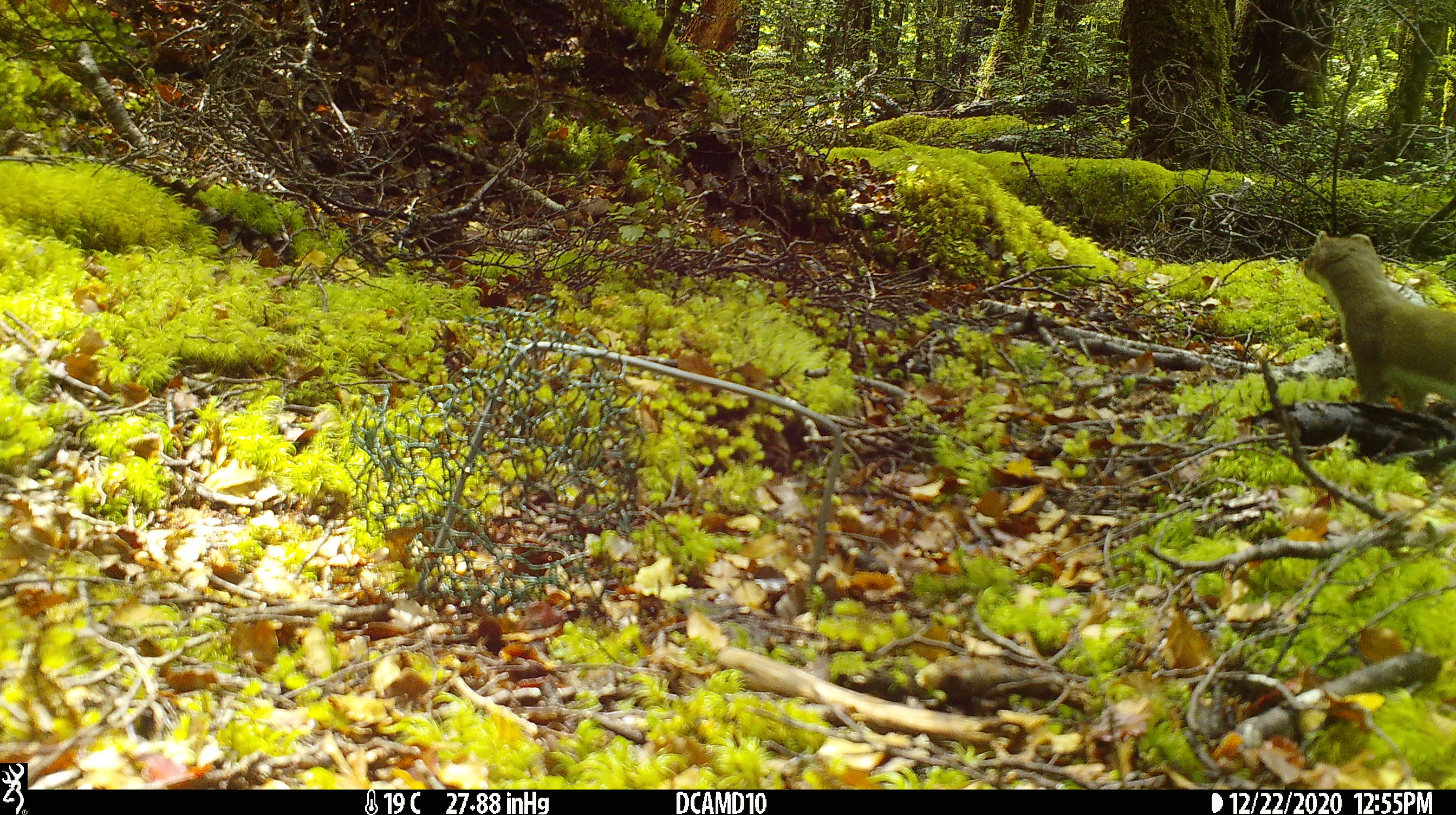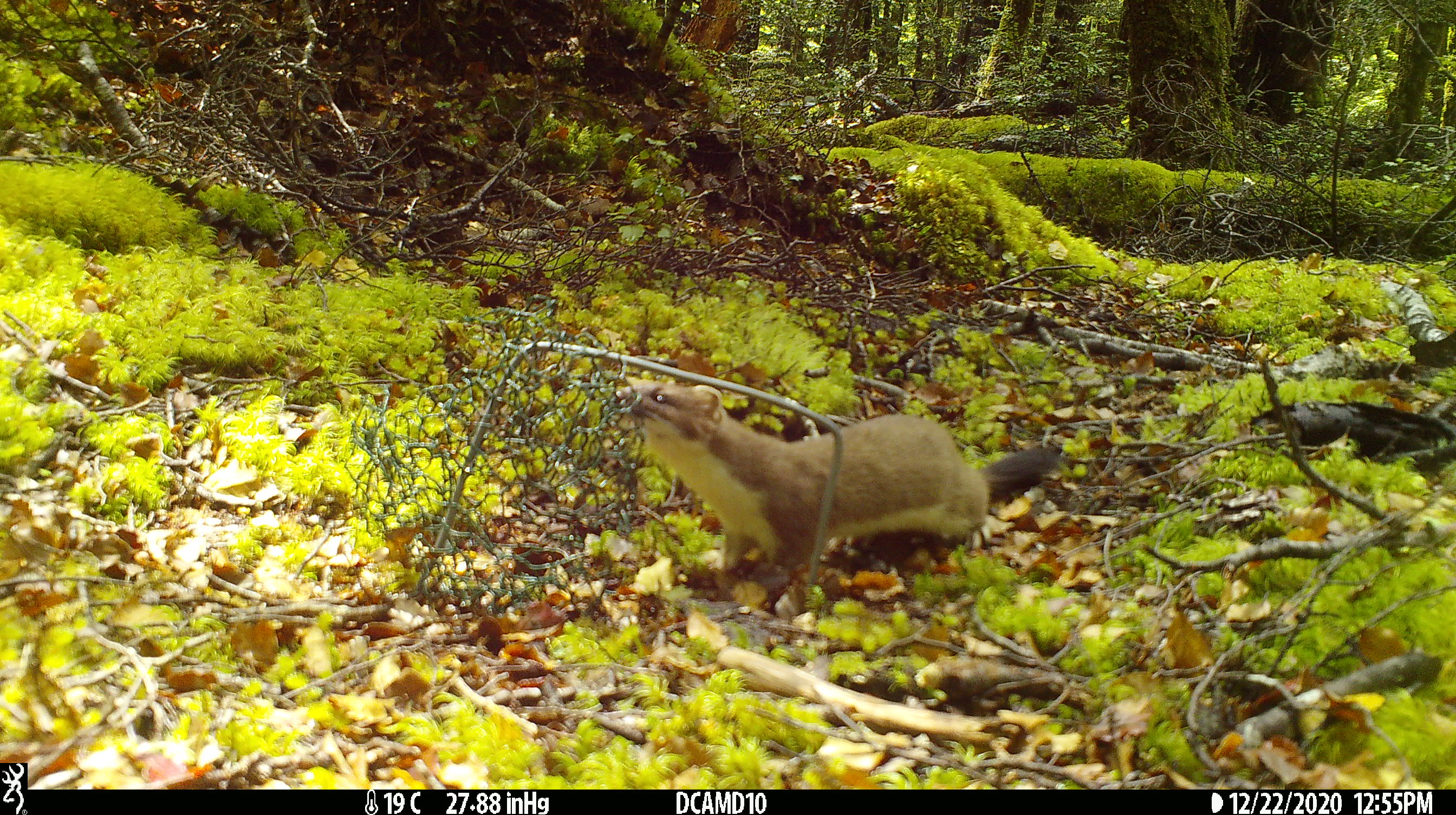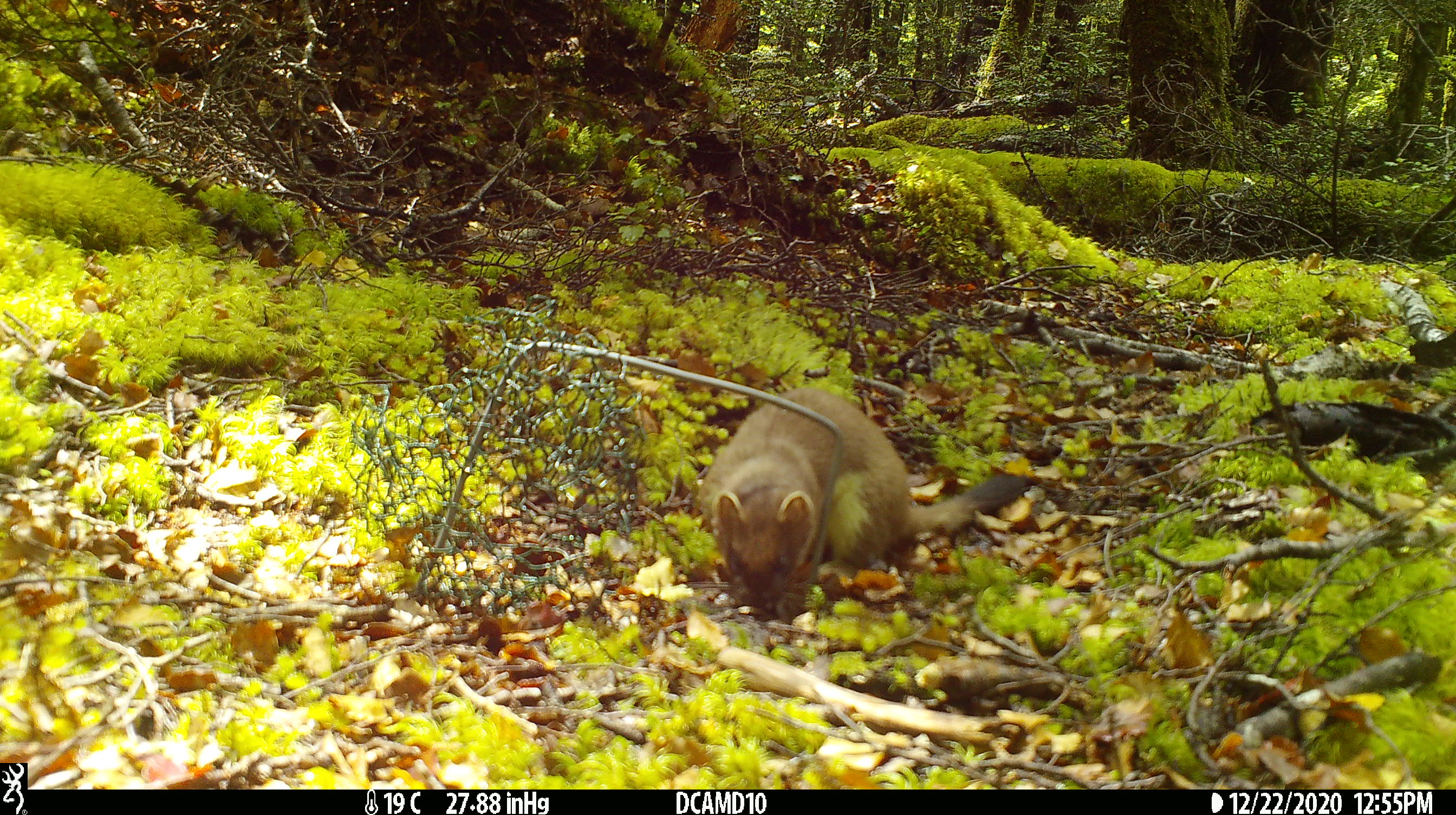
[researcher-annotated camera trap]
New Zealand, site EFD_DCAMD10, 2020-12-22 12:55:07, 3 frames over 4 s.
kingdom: Animalia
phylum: Chordata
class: Mammalia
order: Carnivora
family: Mustelidae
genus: Mustela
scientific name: Mustela erminea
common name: stoat